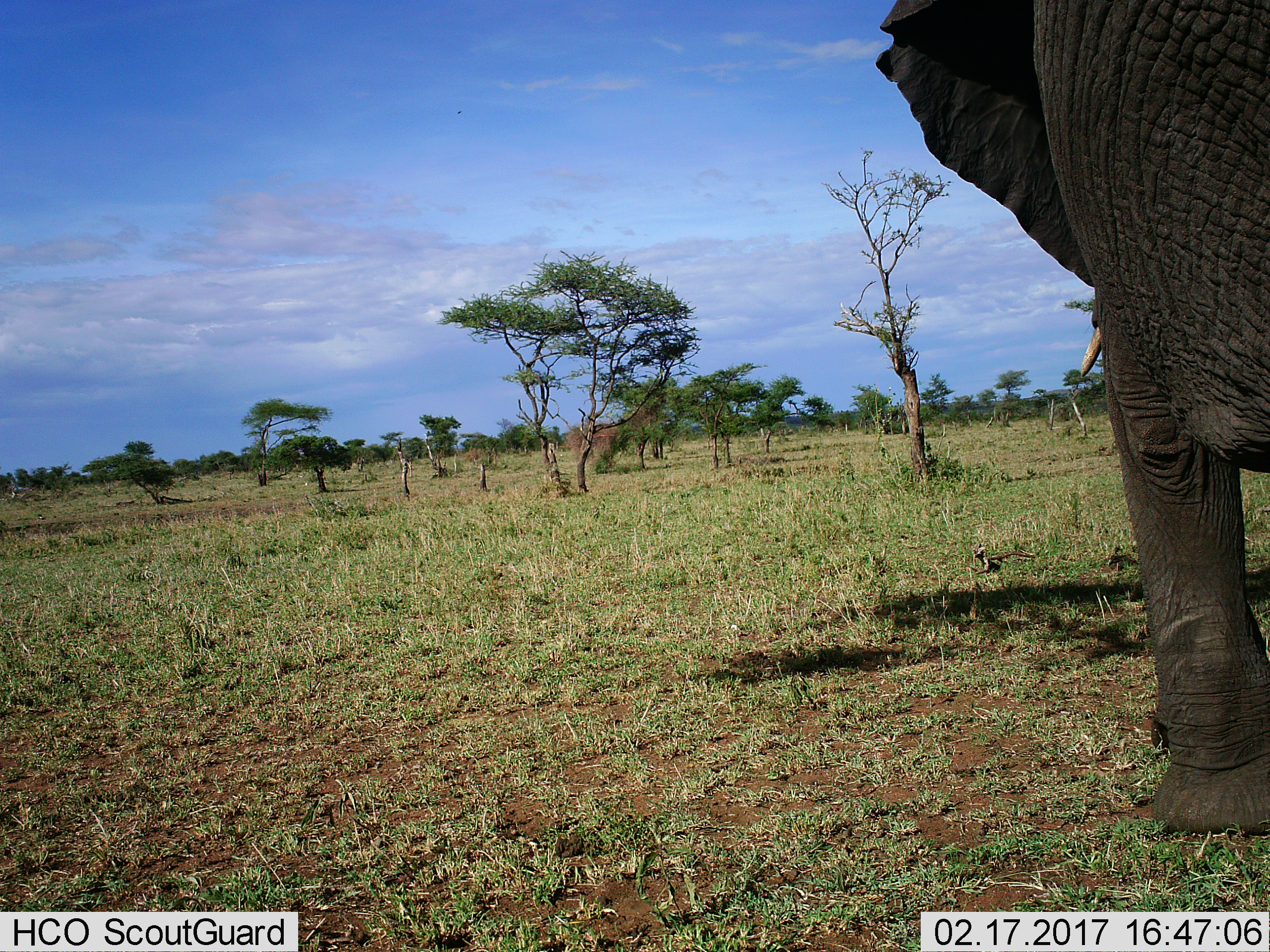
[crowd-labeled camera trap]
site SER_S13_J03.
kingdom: Animalia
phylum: Chordata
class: Mammalia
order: Proboscidea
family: Elephantidae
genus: Loxodonta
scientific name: Loxodonta africana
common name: african bush elephant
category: elephant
Elephant (african bush elephant) (Loxodonta africana), count 1. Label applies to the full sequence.